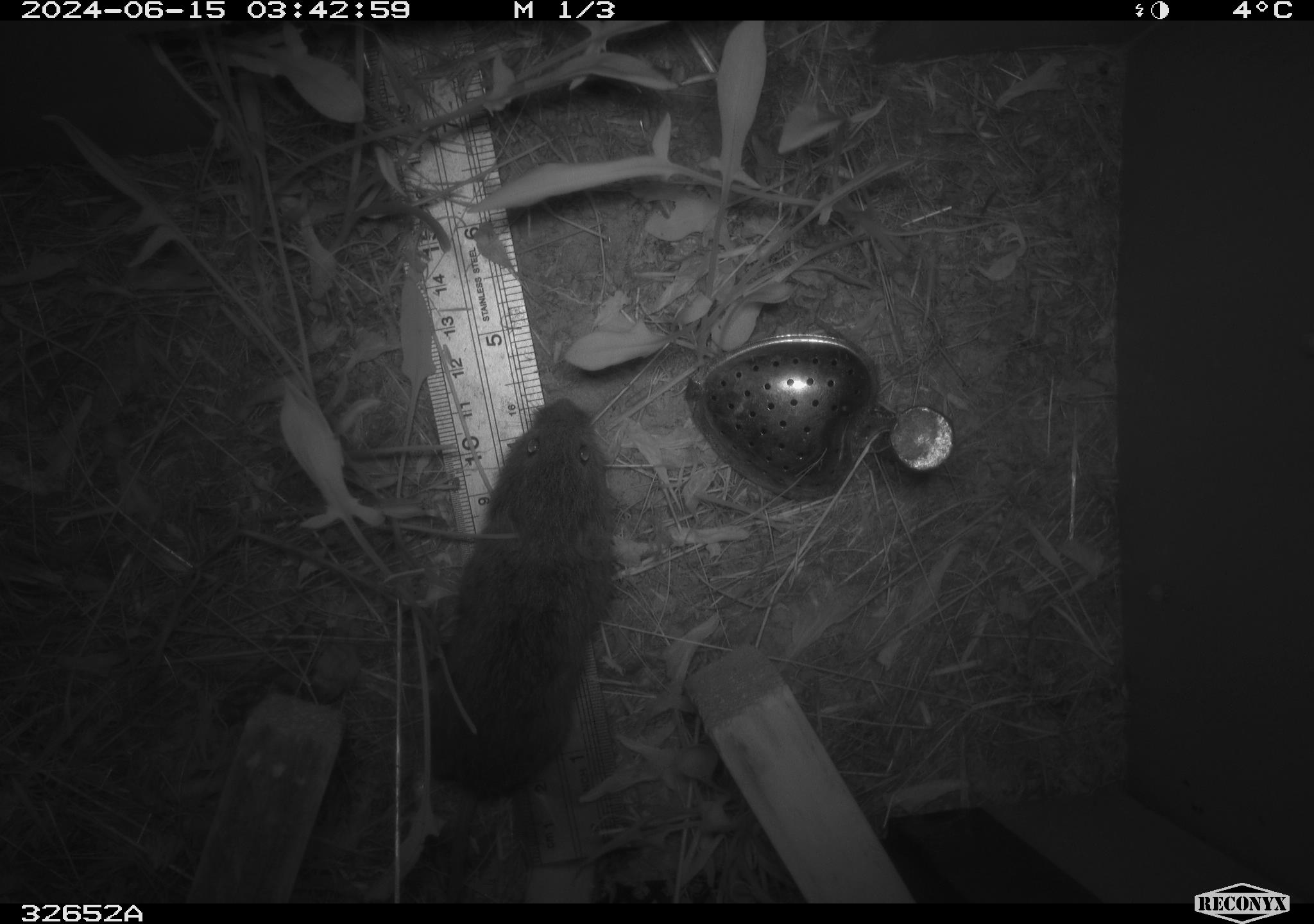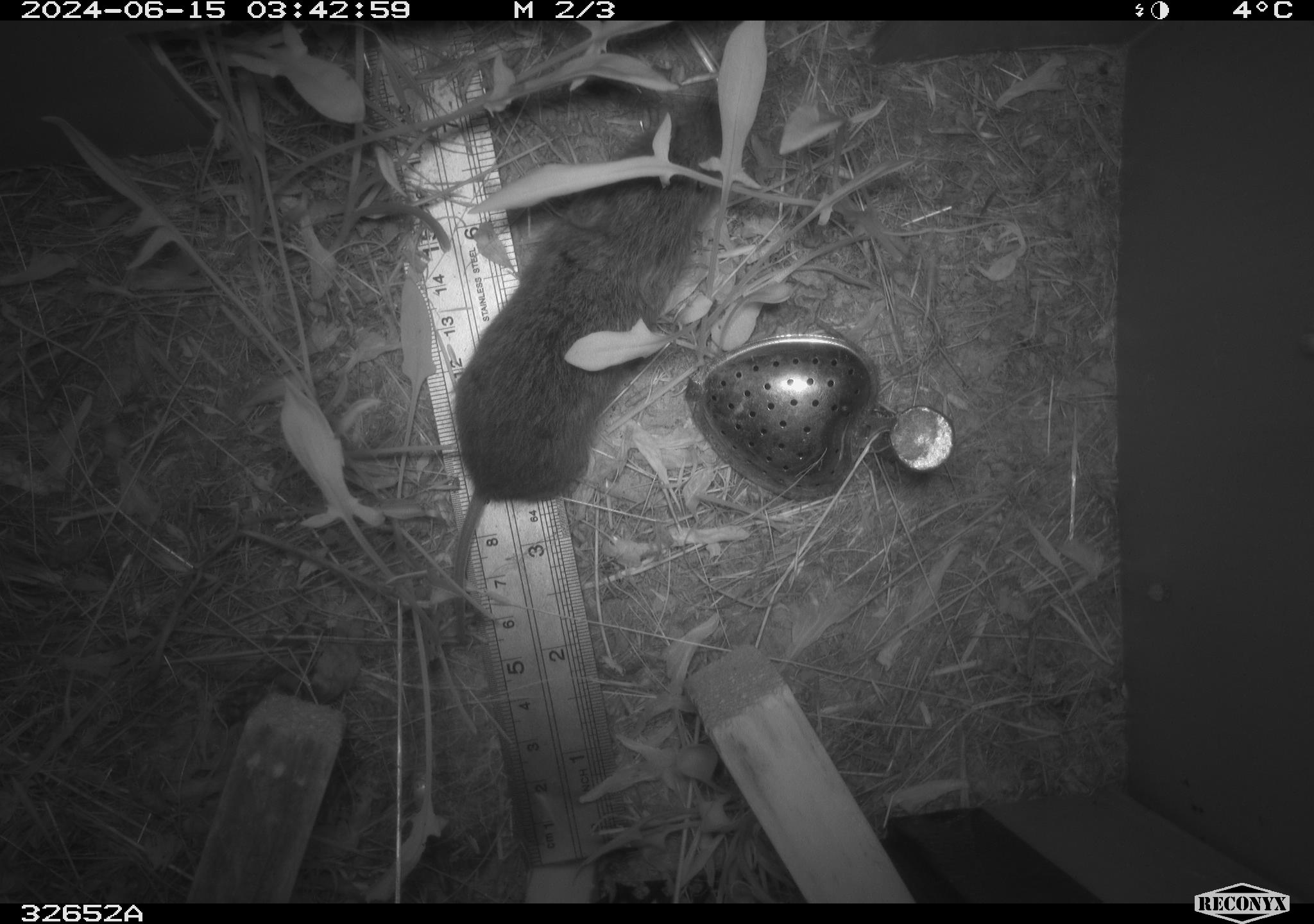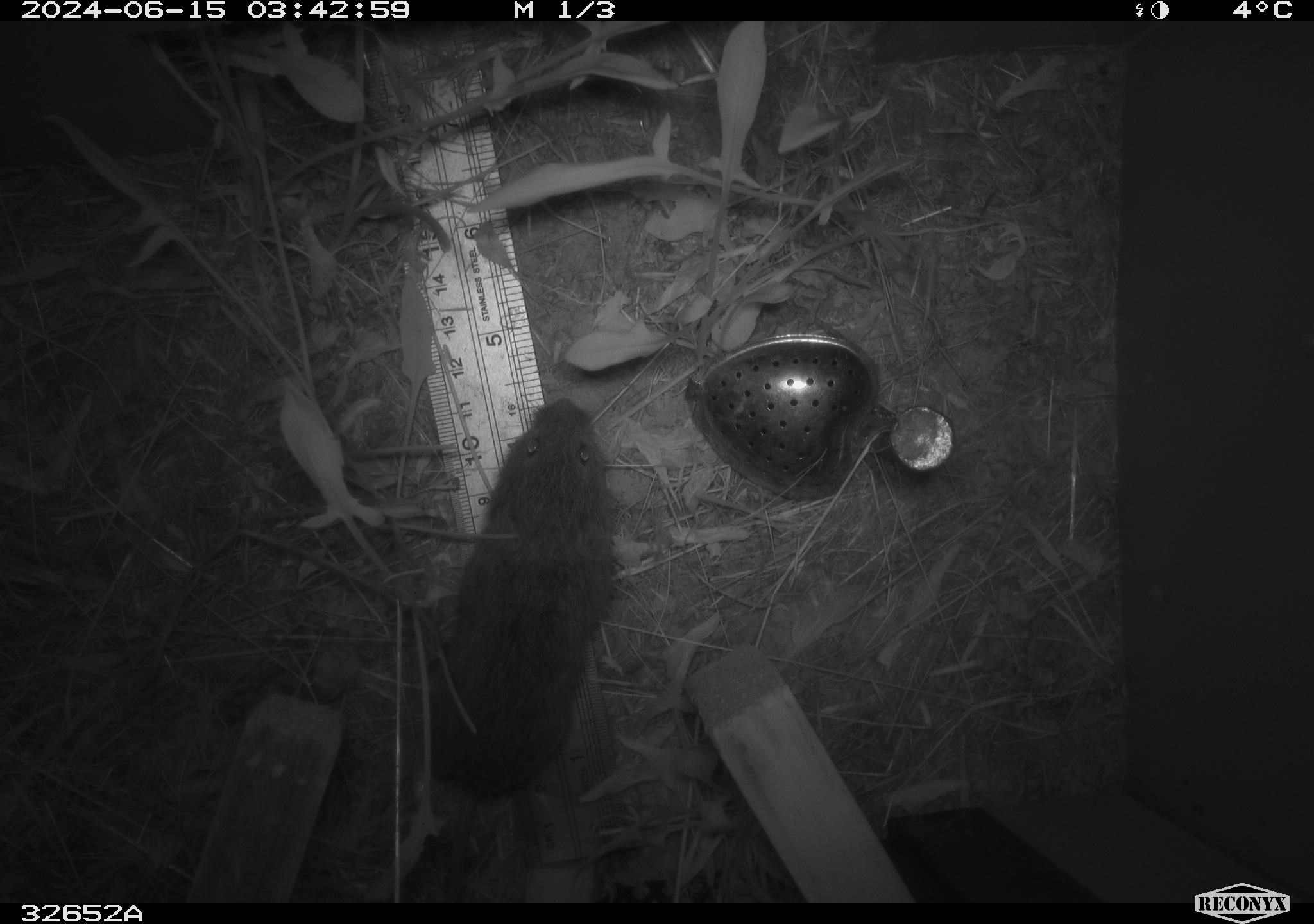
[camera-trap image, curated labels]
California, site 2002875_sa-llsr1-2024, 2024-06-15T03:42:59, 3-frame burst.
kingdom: Animalia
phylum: Chordata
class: Mammalia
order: Rodentia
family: Cricetidae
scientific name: Arvicolinae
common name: voles, lemmings, and muskrats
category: arvicolinae subfamily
Arvicolinae subfamily (voles, lemmings, and muskrats) (Arvicolinae).